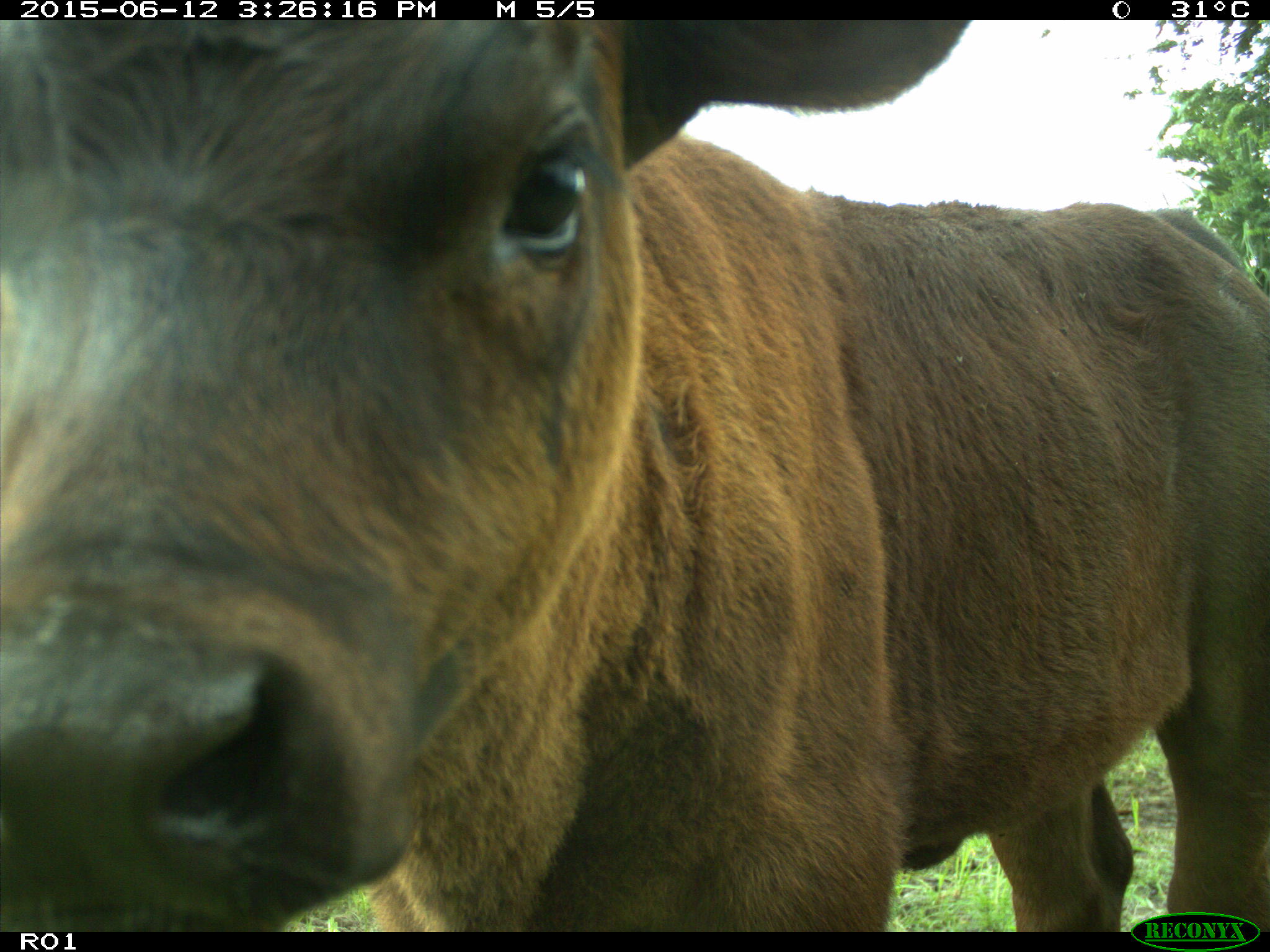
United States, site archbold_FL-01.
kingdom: Animalia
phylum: Chordata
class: Mammalia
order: Artiodactyla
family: Bovidae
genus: Bos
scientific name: Bos taurus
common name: domestic cow